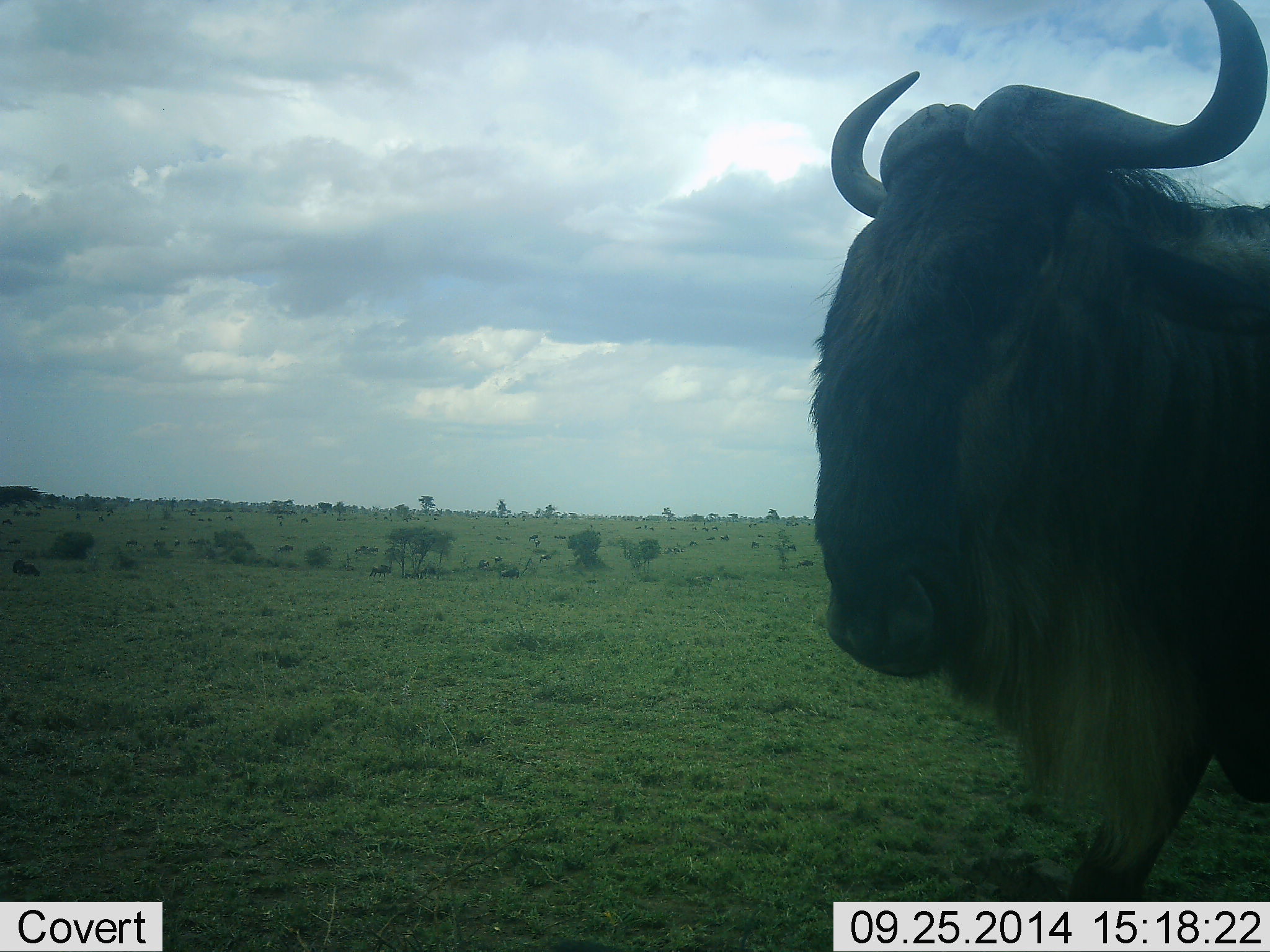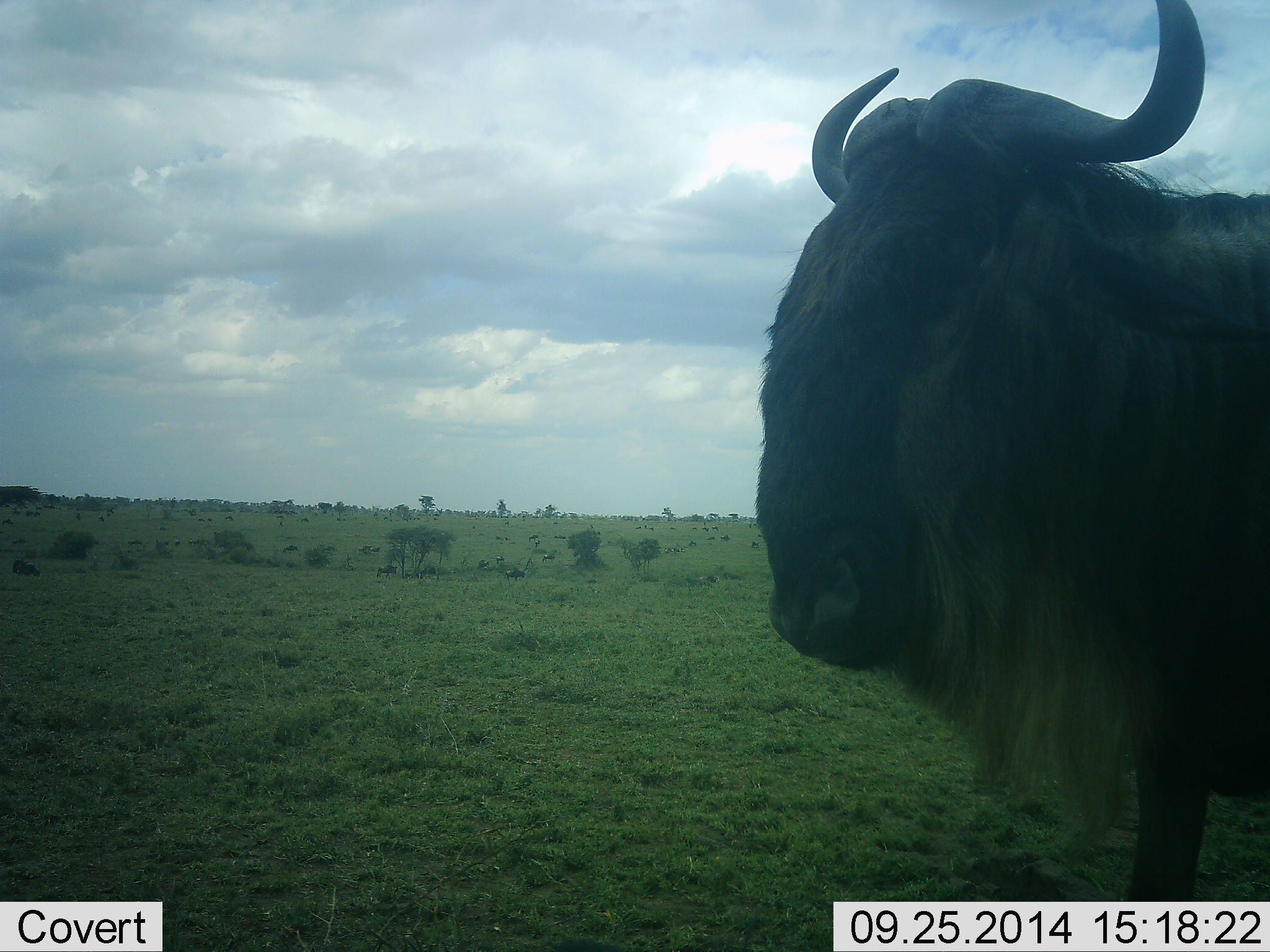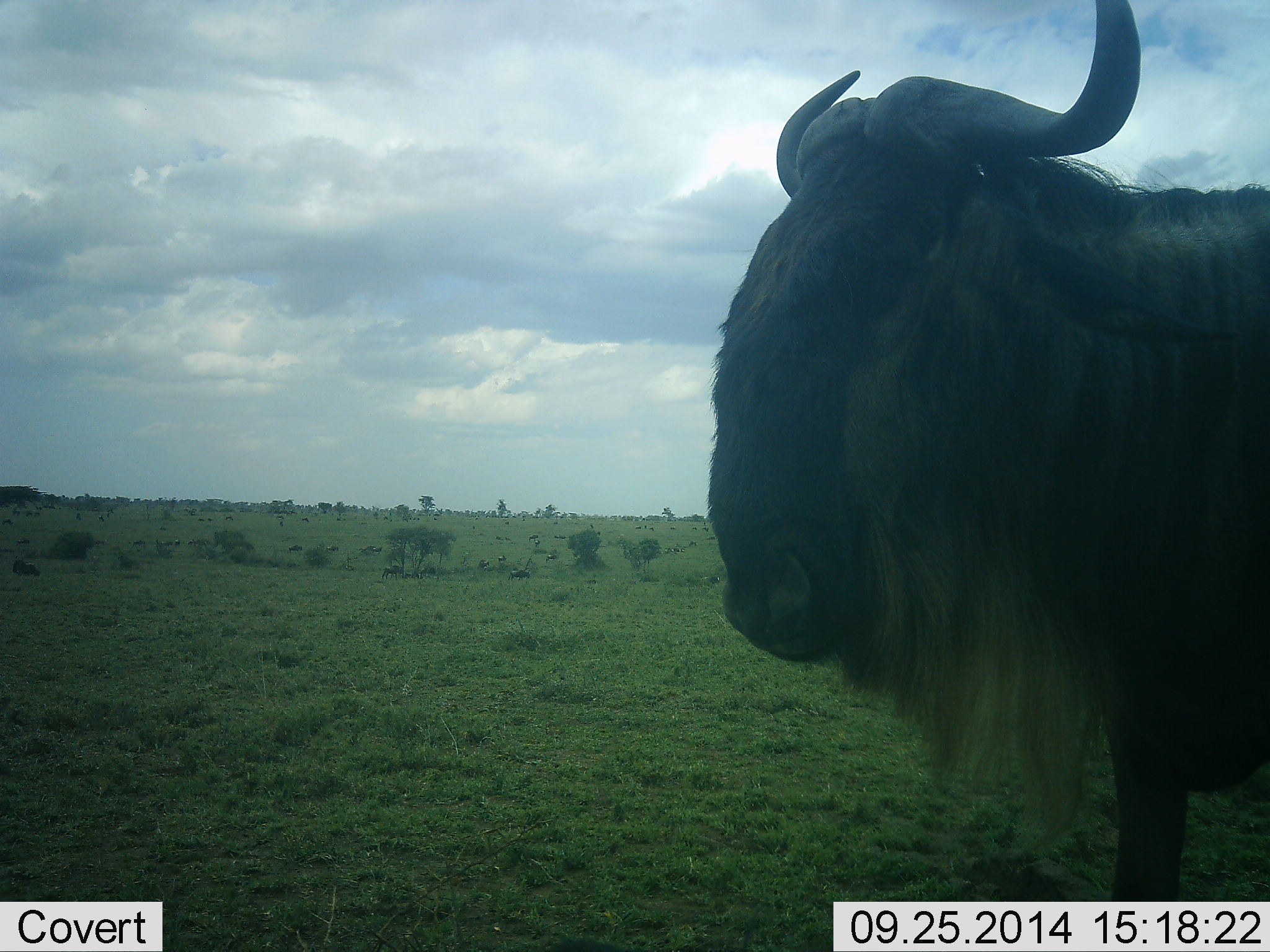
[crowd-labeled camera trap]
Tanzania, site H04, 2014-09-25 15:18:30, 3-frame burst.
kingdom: Animalia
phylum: Chordata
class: Mammalia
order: Artiodactyla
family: Bovidae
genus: Connochaetes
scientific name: Connochaetes taurinus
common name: blue wildebeest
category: wildebeest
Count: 1.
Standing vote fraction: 70%.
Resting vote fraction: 0%.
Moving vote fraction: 60%.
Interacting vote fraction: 0%.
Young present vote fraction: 0%.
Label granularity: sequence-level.